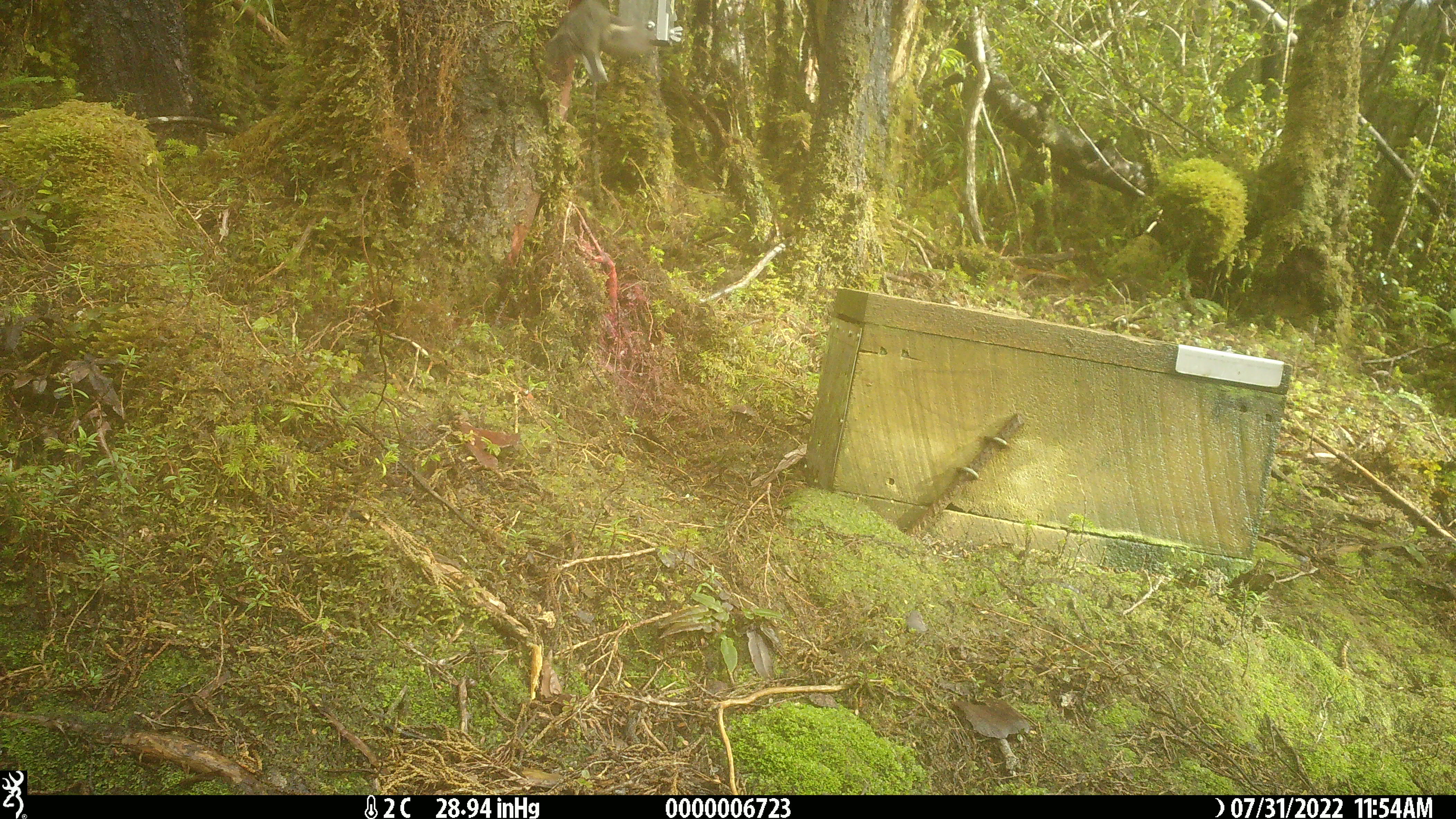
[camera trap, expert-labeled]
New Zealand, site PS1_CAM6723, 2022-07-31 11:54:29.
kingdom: Animalia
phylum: Chordata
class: Aves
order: Passeriformes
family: Petroicidae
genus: Petroica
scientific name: Petroica macrocephala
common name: tomtit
Tomtit (Petroica macrocephala).